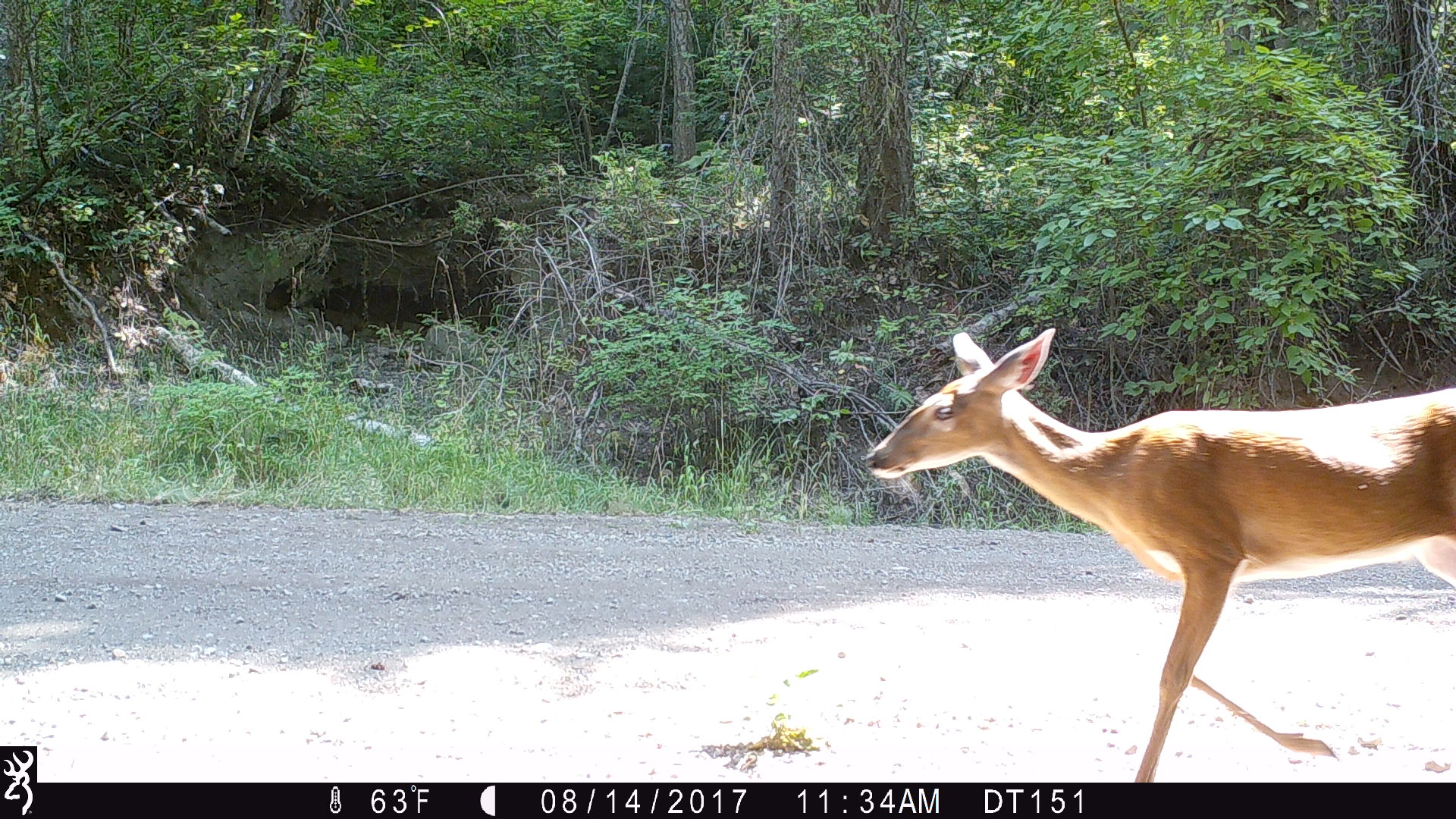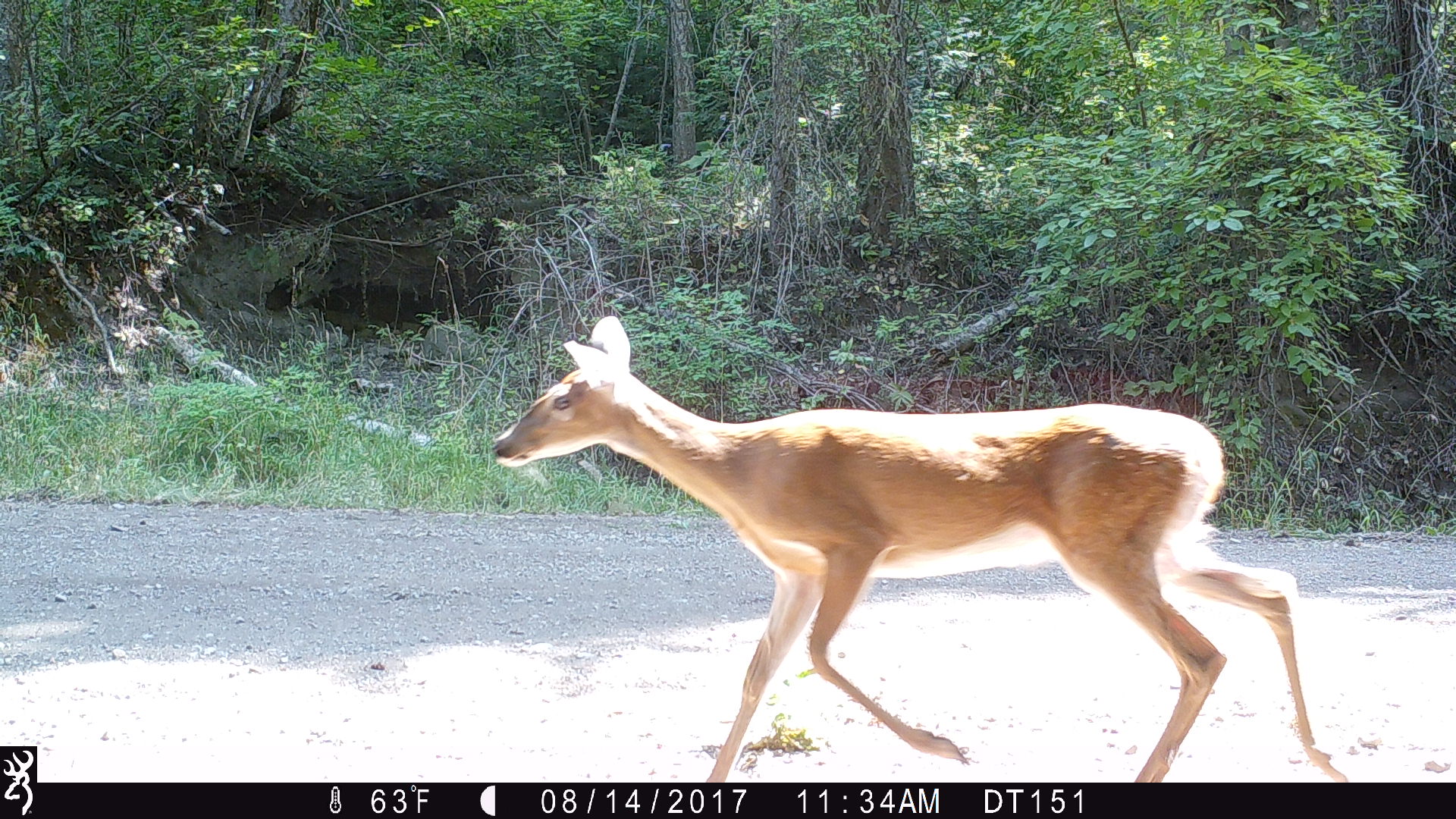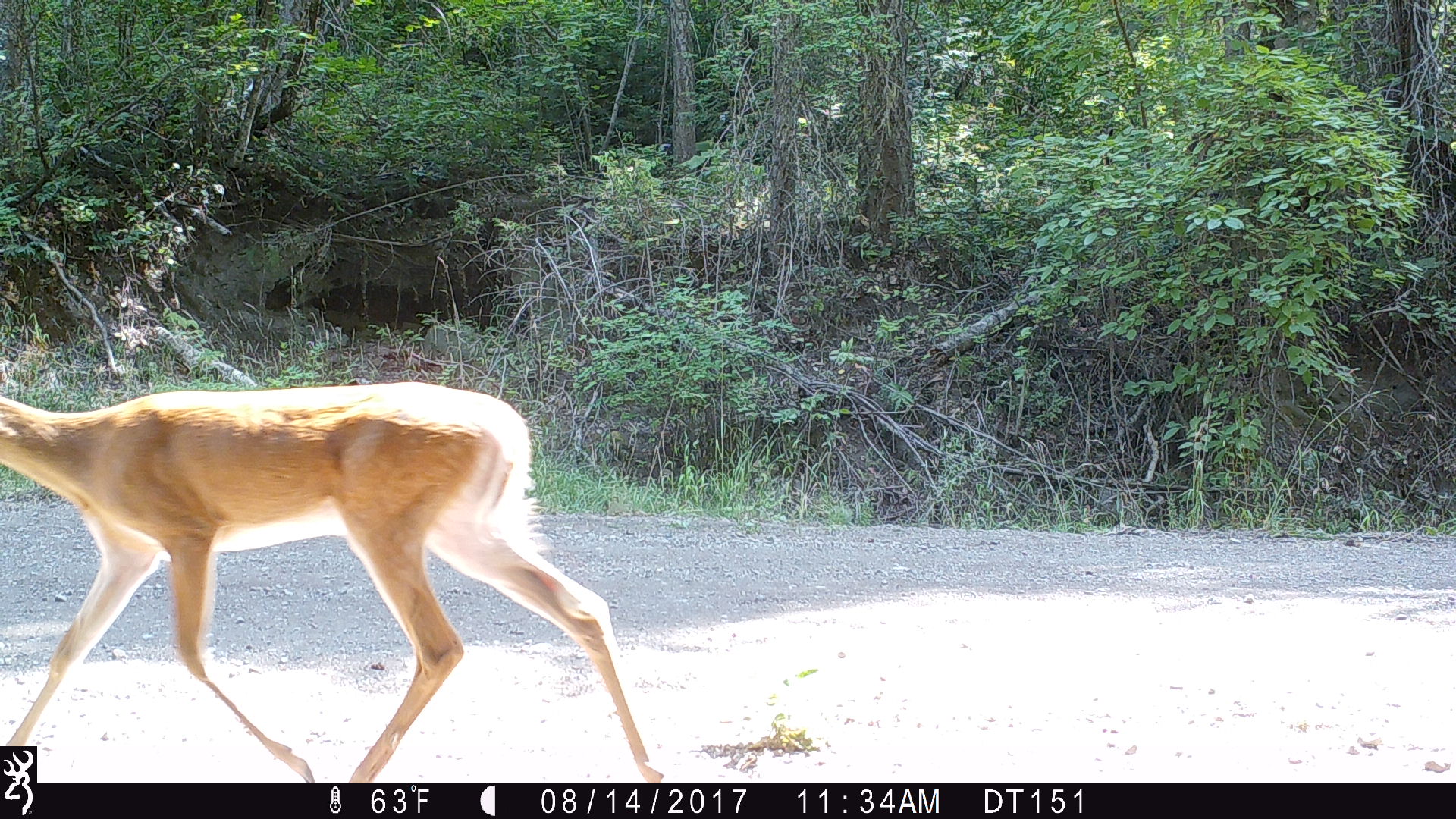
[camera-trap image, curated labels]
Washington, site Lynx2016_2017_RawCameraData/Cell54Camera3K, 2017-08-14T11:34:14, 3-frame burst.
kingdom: Animalia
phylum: Chordata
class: Mammalia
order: Artiodactyla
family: Cervidae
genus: Odocoileus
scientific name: Odocoileus virginianus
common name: white-tailed deer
Odocoileus virginianus (white-tailed deer). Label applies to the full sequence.